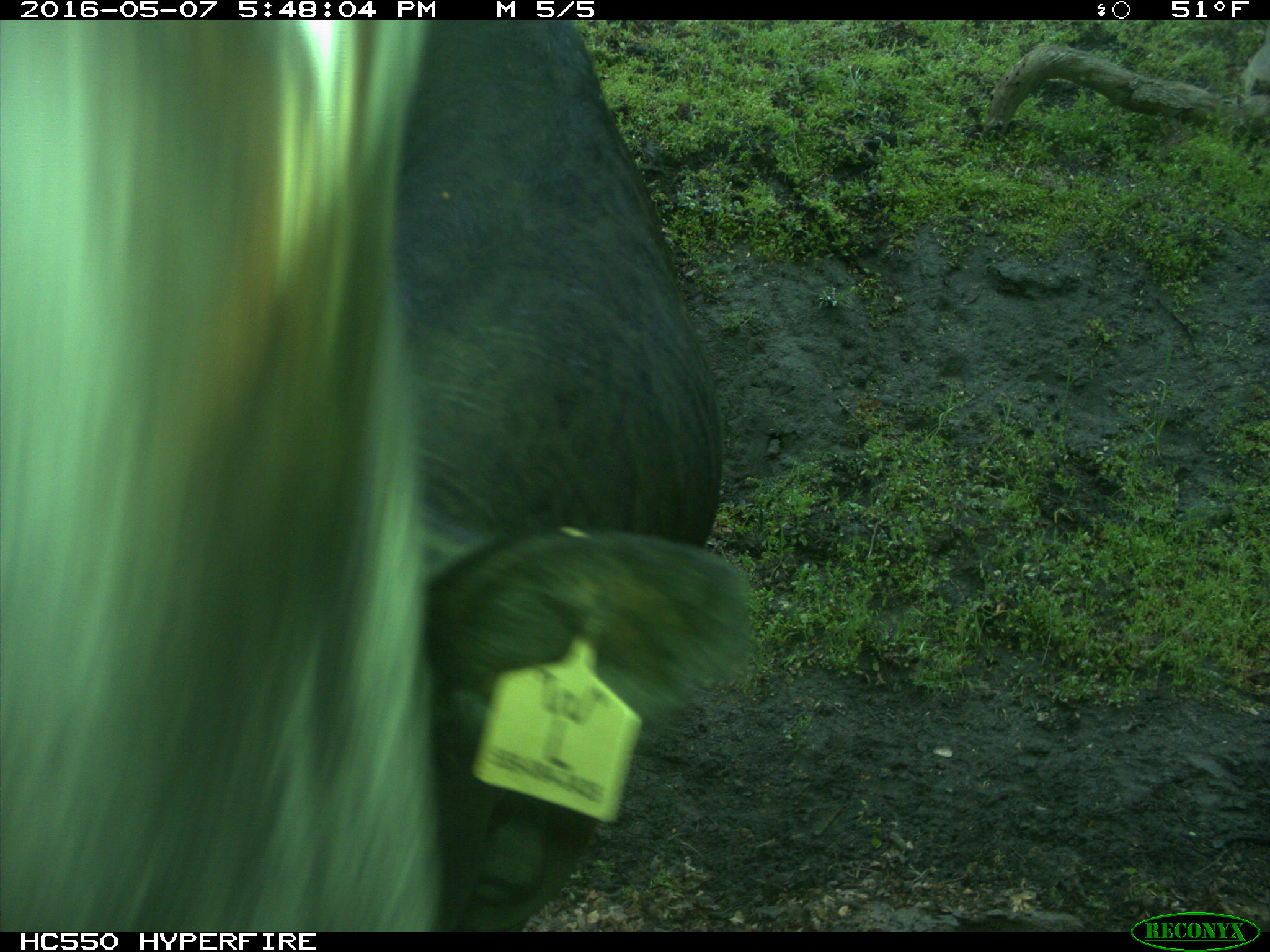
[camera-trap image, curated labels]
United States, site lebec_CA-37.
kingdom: Animalia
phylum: Chordata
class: Mammalia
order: Artiodactyla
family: Bovidae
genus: Bos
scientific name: Bos taurus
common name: domestic cow